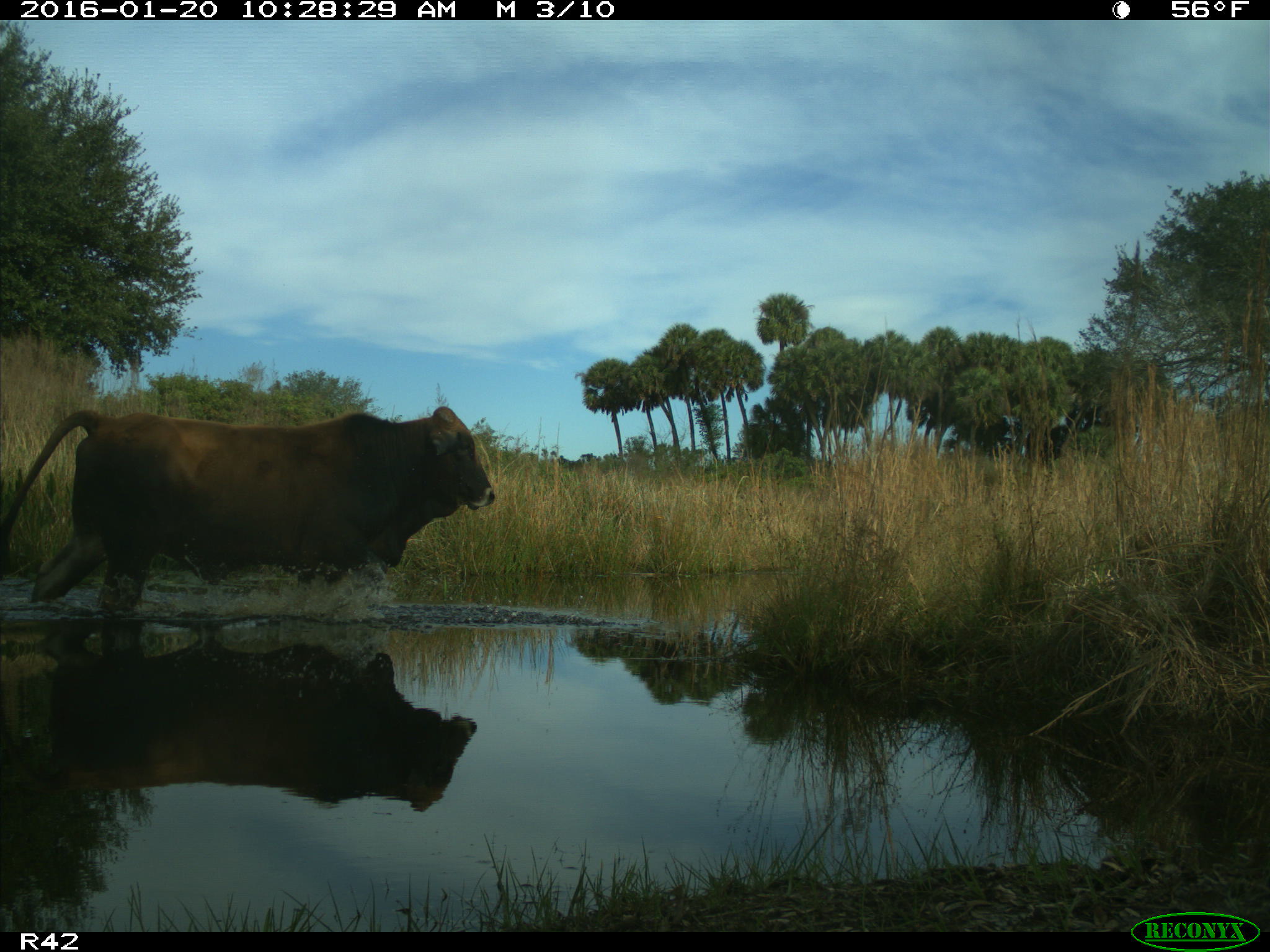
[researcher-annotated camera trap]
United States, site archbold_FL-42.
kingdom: Animalia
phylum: Chordata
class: Mammalia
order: Artiodactyla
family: Bovidae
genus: Bos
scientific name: Bos taurus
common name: domestic cow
Bos taurus (domestic cow).